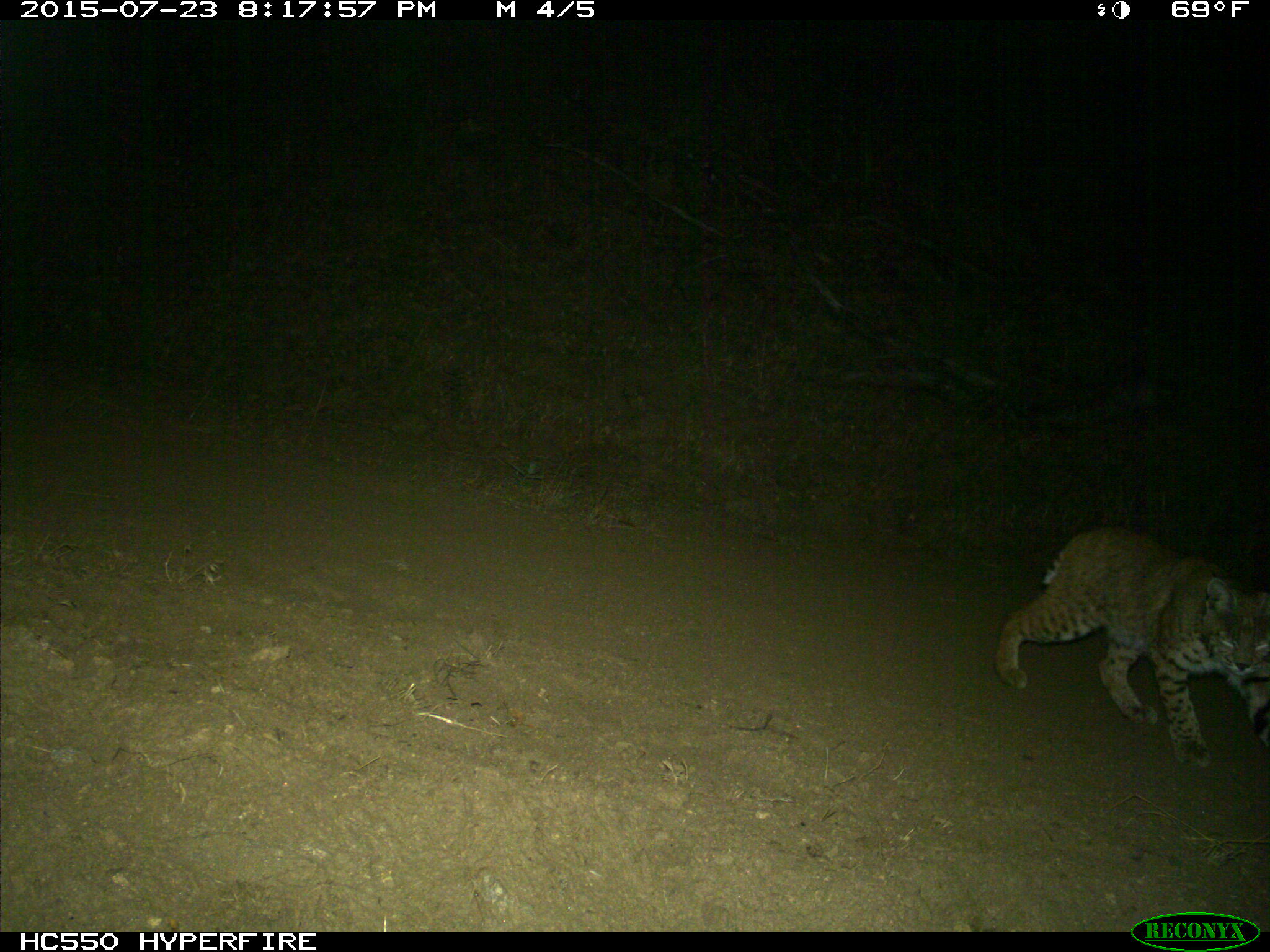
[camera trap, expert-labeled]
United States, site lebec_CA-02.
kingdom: Animalia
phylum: Chordata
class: Mammalia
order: Carnivora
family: Felidae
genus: Lynx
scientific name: Lynx rufus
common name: bobcat